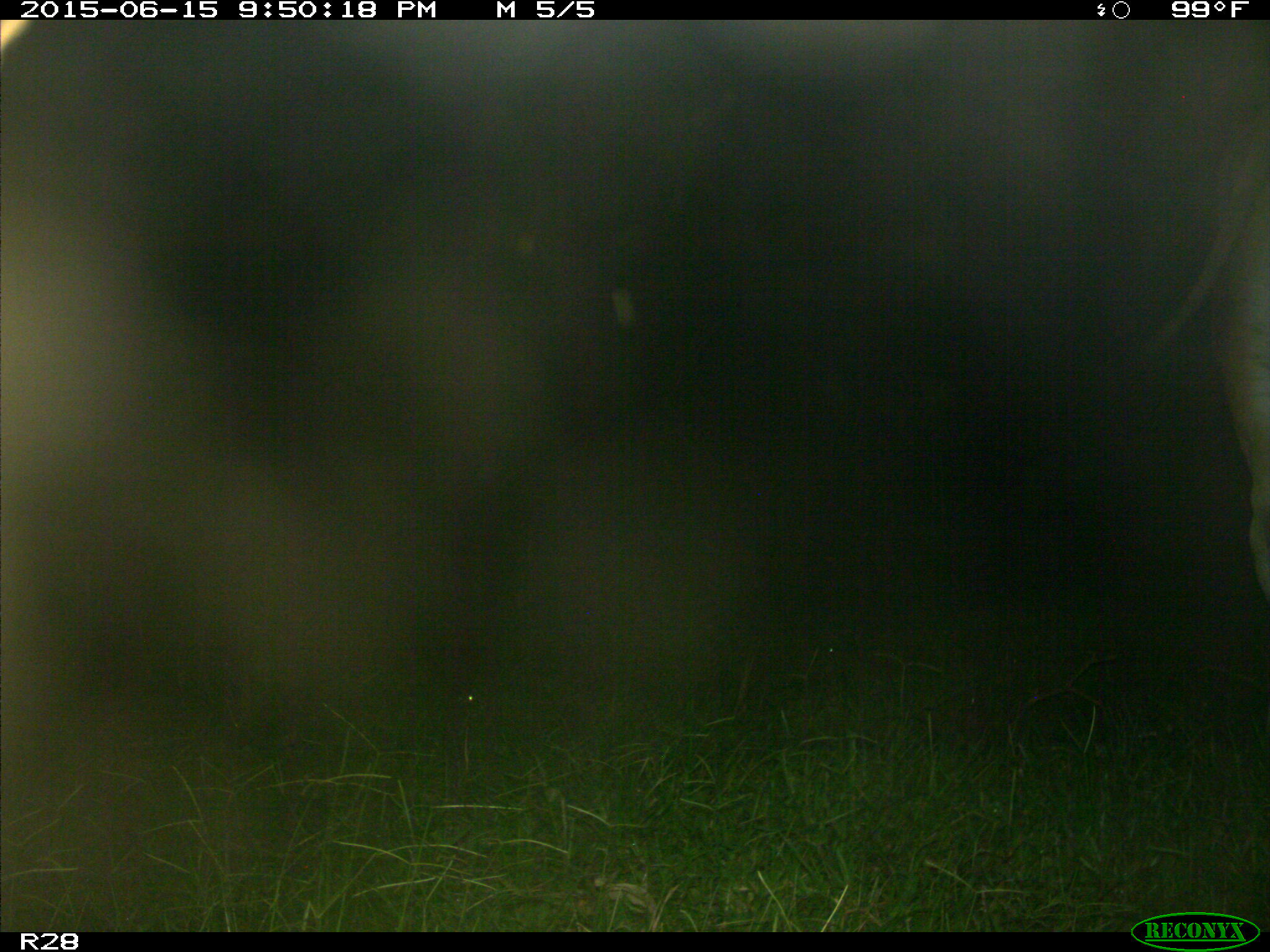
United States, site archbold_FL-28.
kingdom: Animalia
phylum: Chordata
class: Mammalia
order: Artiodactyla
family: Bovidae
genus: Bos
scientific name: Bos taurus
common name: domestic cow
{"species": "Bos taurus (domestic cow)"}